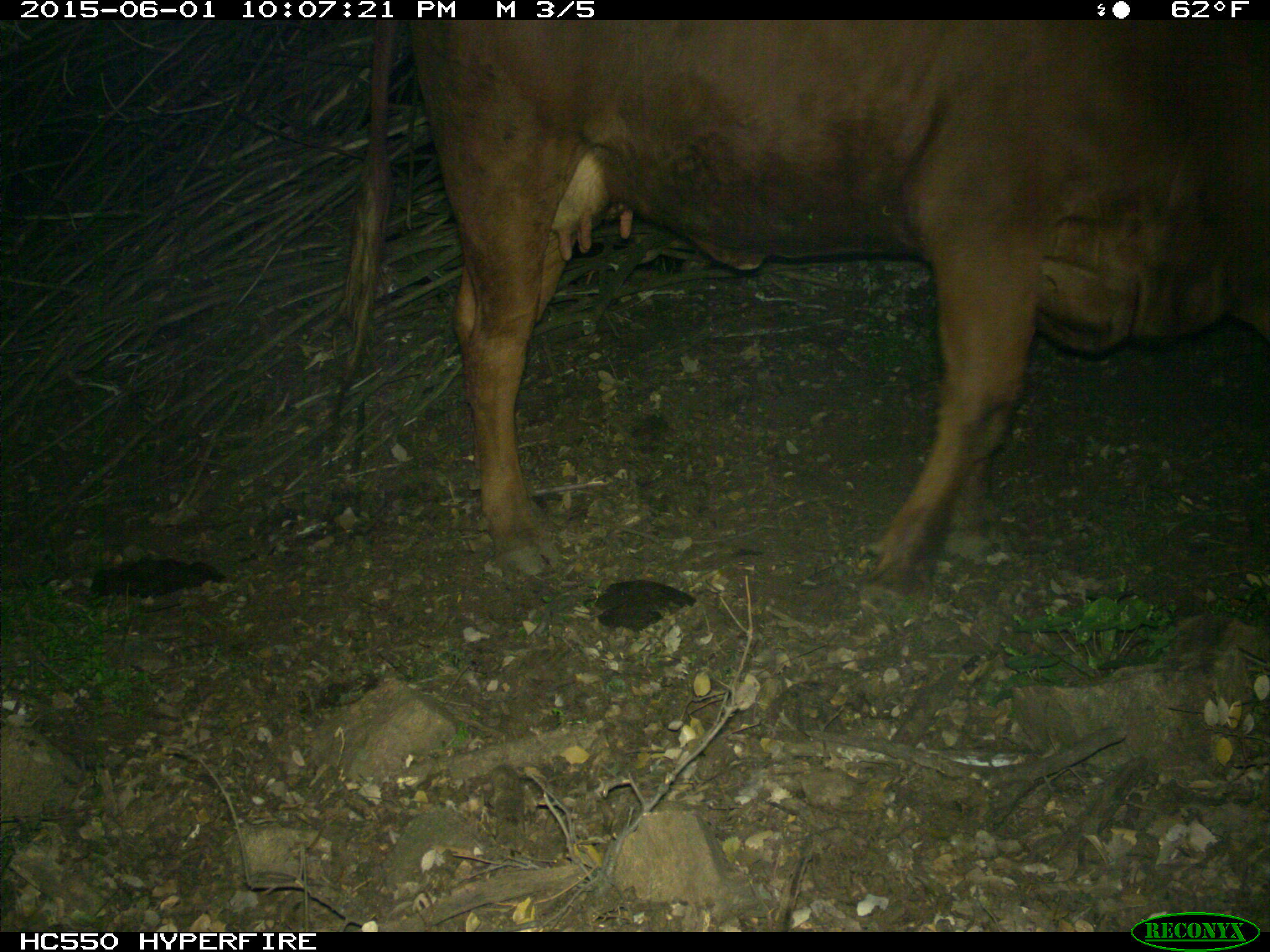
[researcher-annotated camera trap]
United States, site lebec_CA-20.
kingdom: Animalia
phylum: Chordata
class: Mammalia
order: Artiodactyla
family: Bovidae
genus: Bos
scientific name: Bos taurus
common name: domestic cow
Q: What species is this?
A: Bos taurus (domestic cow).